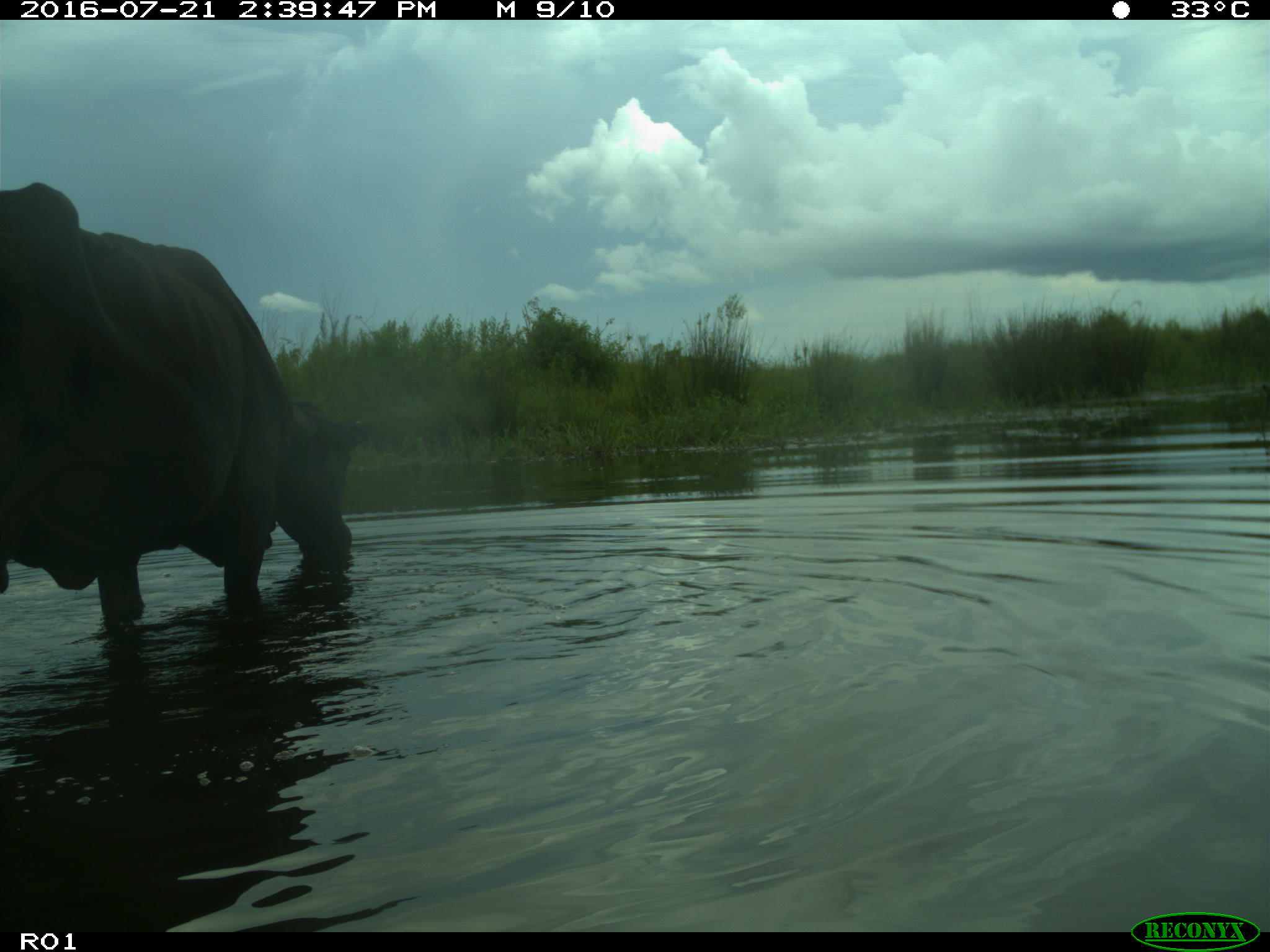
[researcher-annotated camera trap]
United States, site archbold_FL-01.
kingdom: Animalia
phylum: Chordata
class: Mammalia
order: Artiodactyla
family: Bovidae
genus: Bos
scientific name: Bos taurus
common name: domestic cow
Bos taurus (domestic cow).